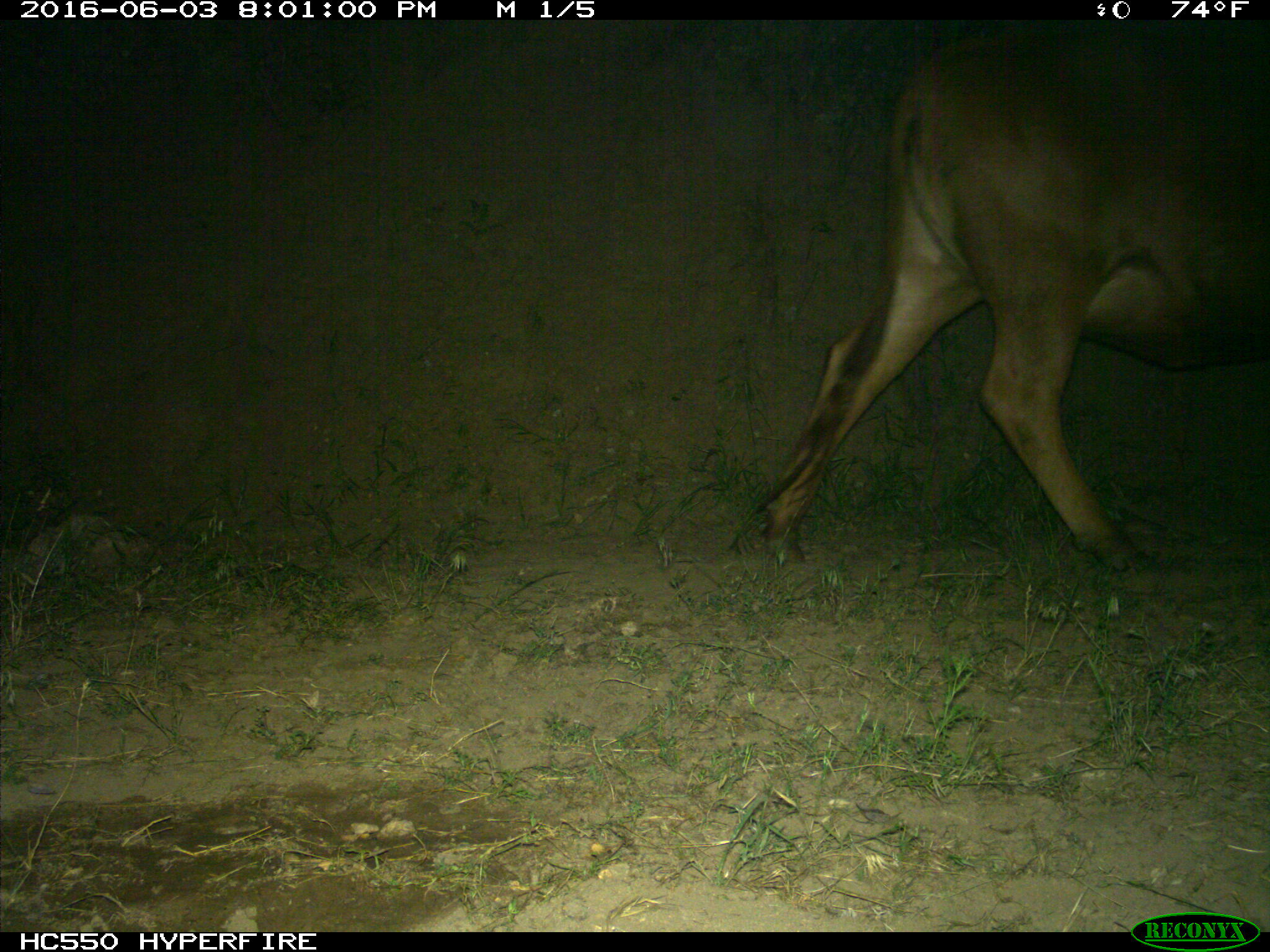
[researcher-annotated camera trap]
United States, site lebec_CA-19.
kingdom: Animalia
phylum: Chordata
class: Mammalia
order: Artiodactyla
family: Bovidae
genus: Bos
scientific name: Bos taurus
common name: domestic cow